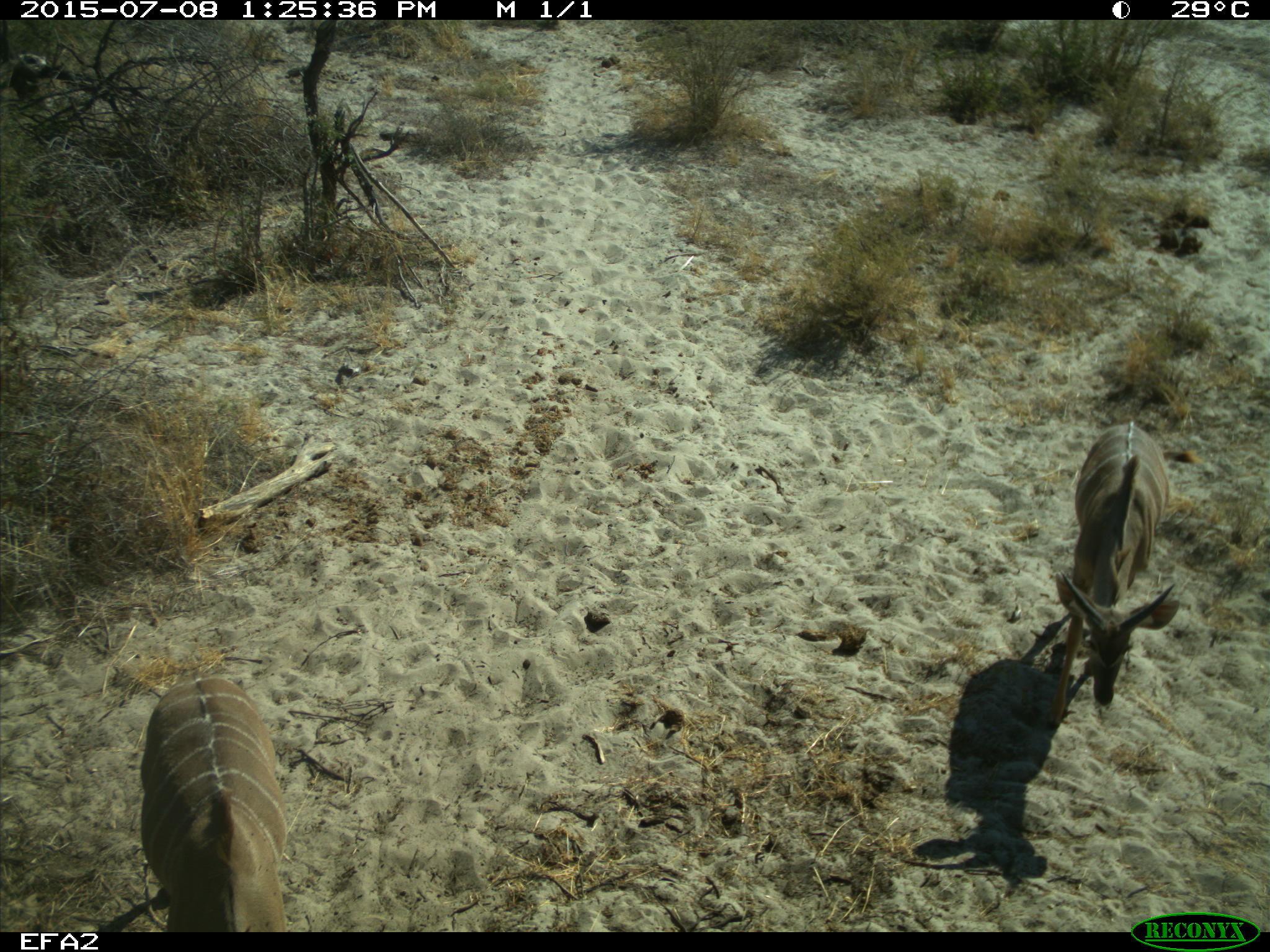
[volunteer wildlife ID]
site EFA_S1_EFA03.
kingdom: Animalia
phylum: Chordata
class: Mammalia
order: Artiodactyla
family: Bovidae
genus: Tragelaphus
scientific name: Tragelaphus oryx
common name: eland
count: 2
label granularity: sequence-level